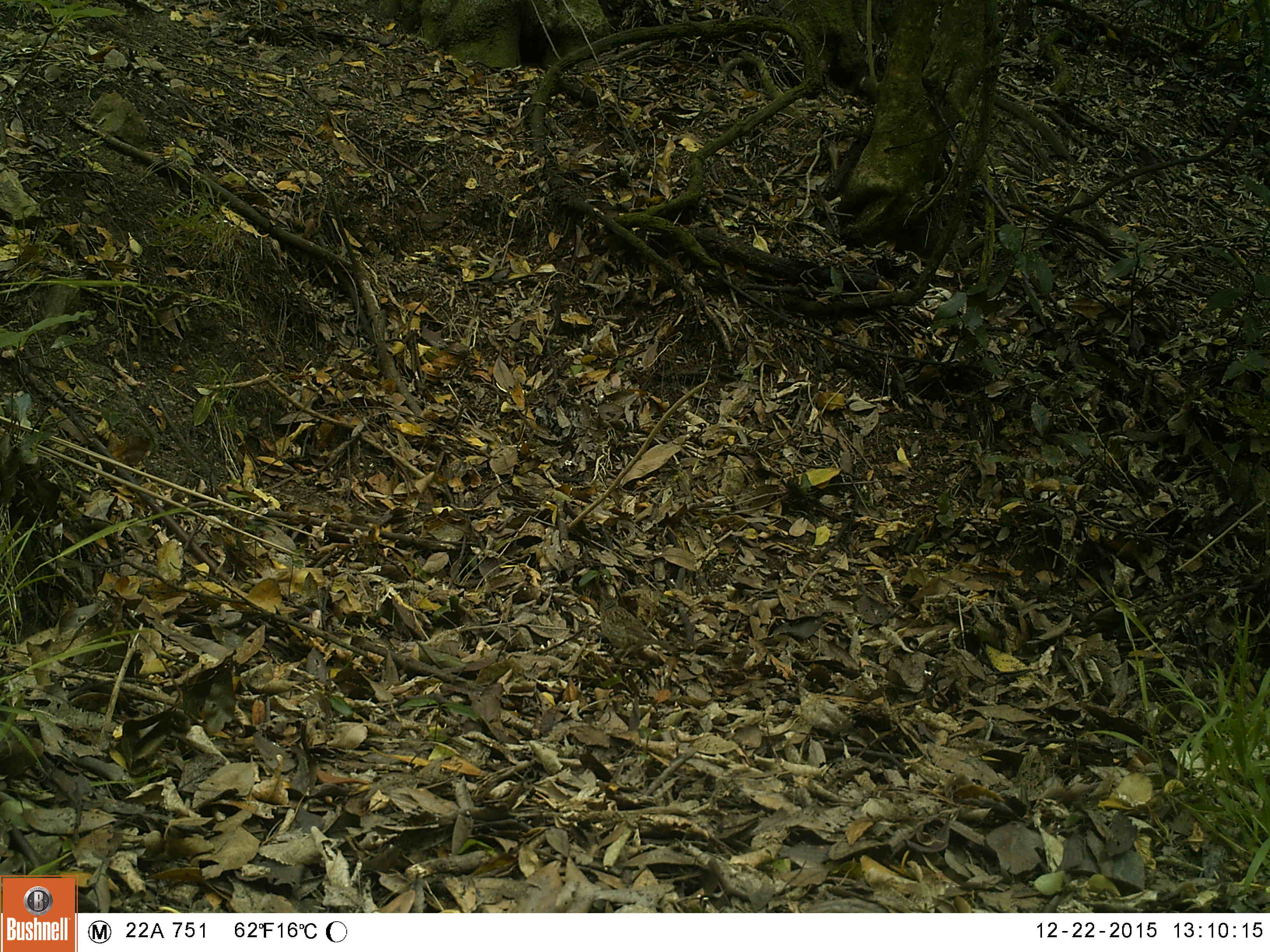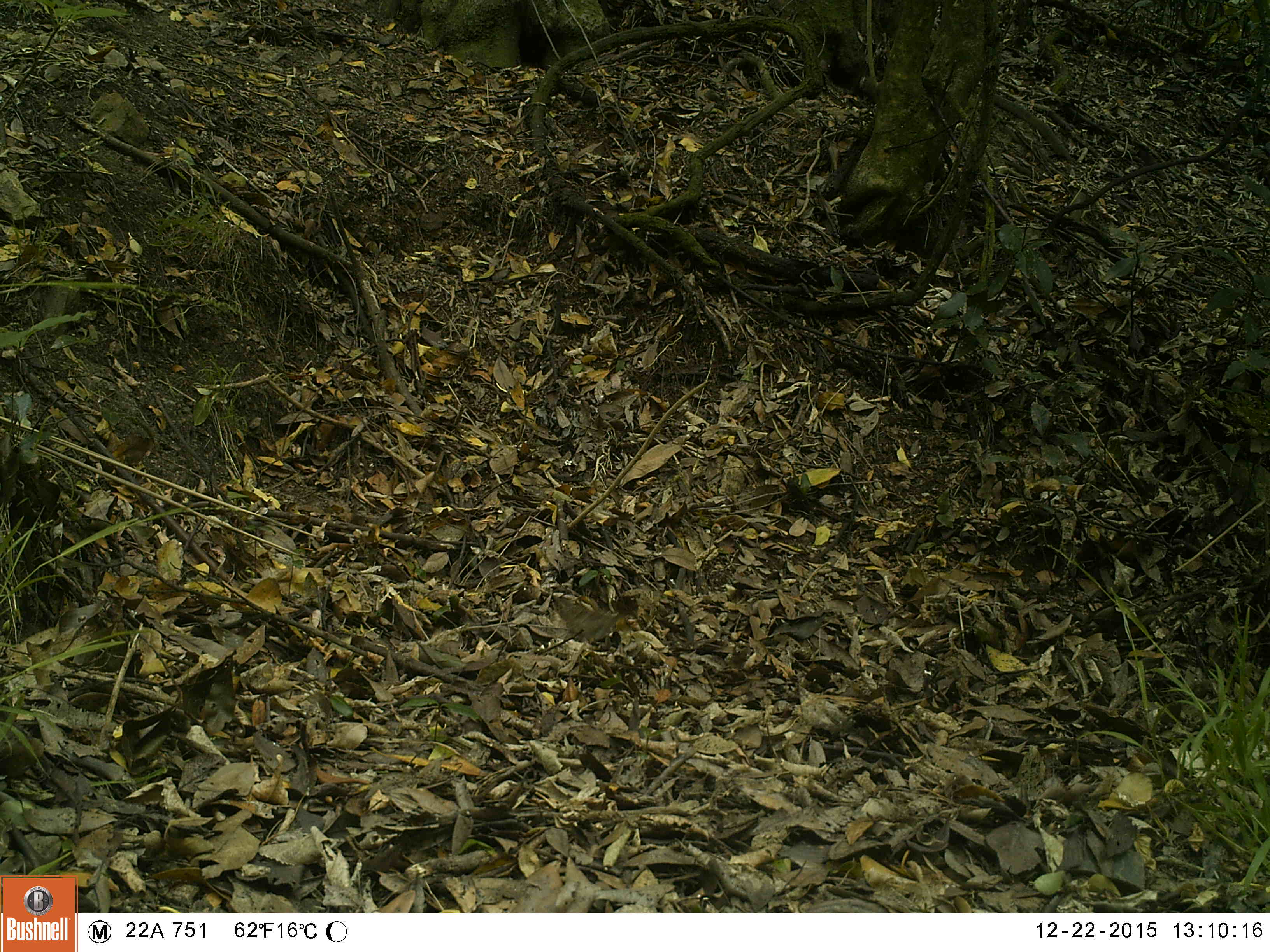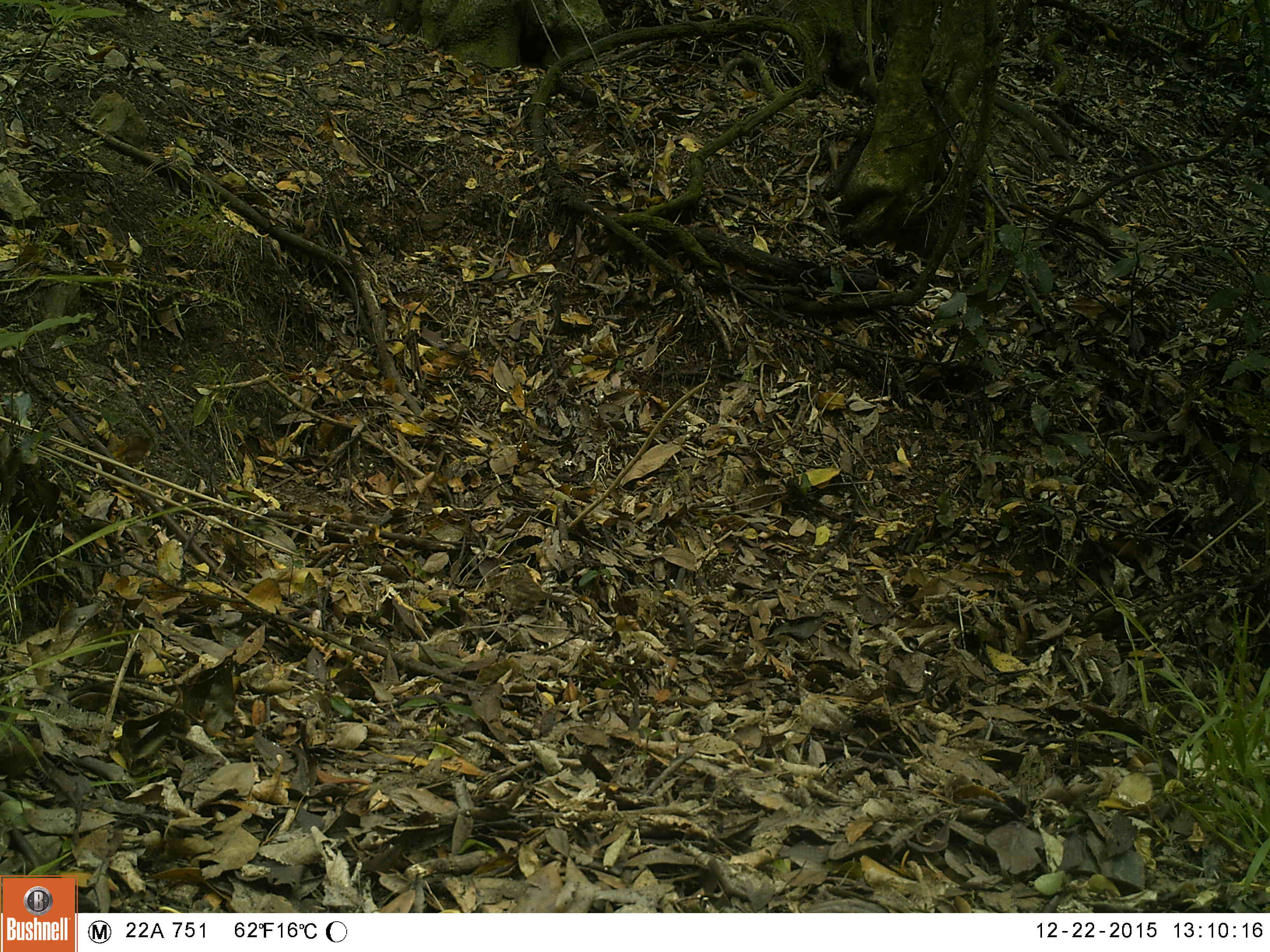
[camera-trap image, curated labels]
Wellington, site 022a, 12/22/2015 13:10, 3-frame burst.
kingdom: Animalia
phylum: Chordata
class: Aves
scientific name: Aves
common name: bird